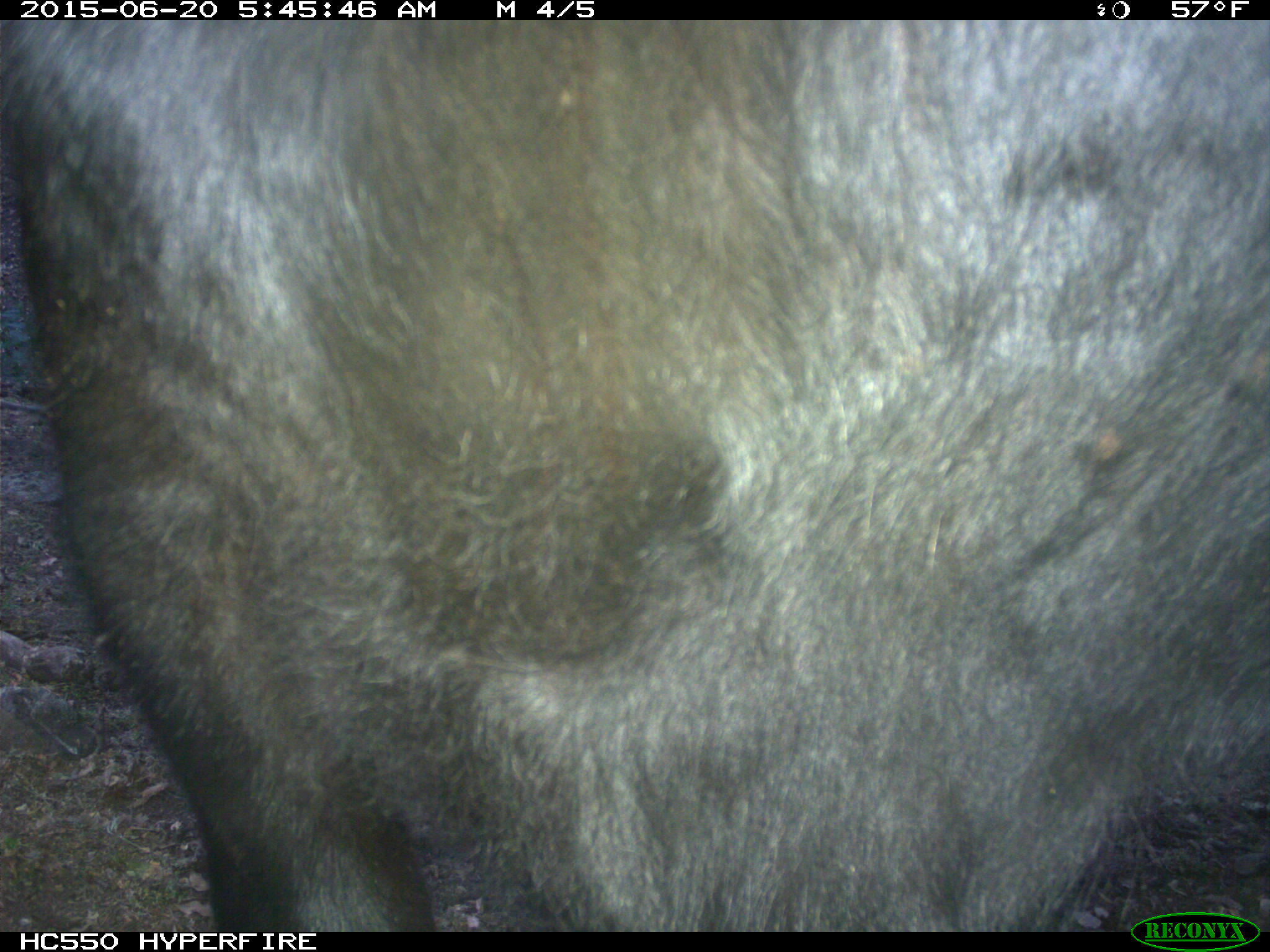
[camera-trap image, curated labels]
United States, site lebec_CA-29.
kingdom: Animalia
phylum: Chordata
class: Mammalia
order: Artiodactyla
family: Bovidae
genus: Bos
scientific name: Bos taurus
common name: domestic cow